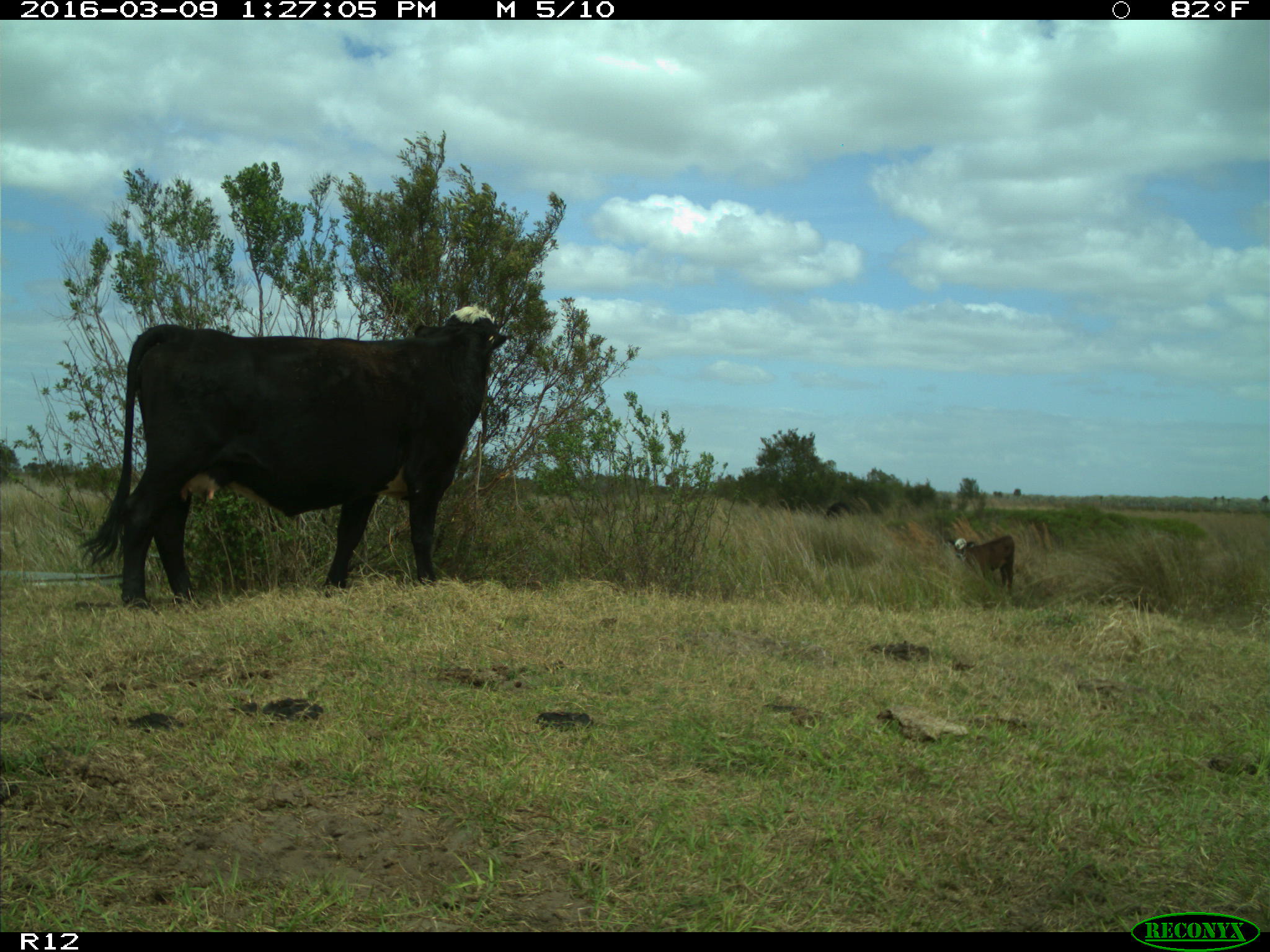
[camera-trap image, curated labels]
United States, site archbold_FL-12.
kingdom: Animalia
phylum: Chordata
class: Mammalia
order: Artiodactyla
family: Bovidae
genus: Bos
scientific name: Bos taurus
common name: domestic cow